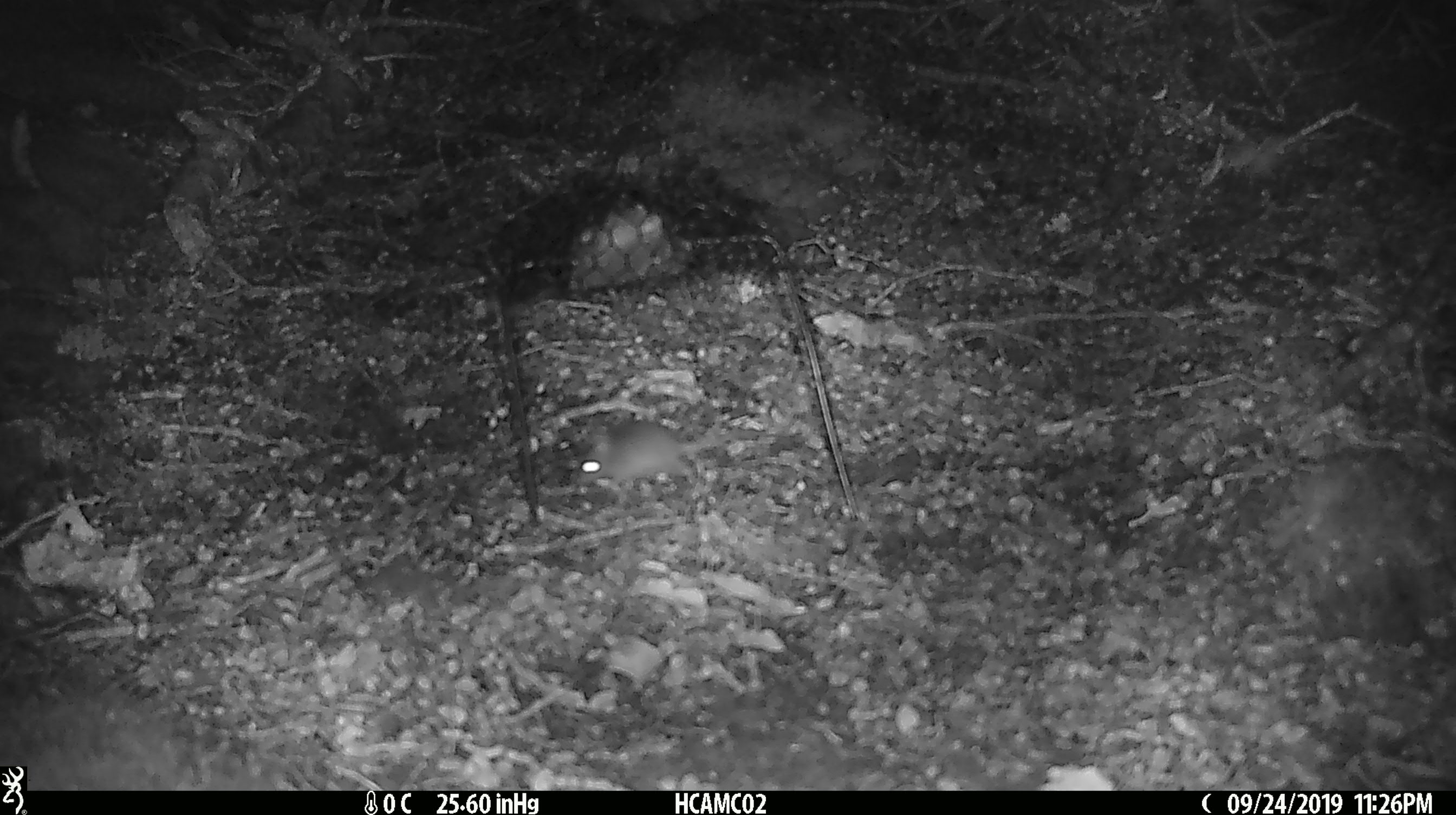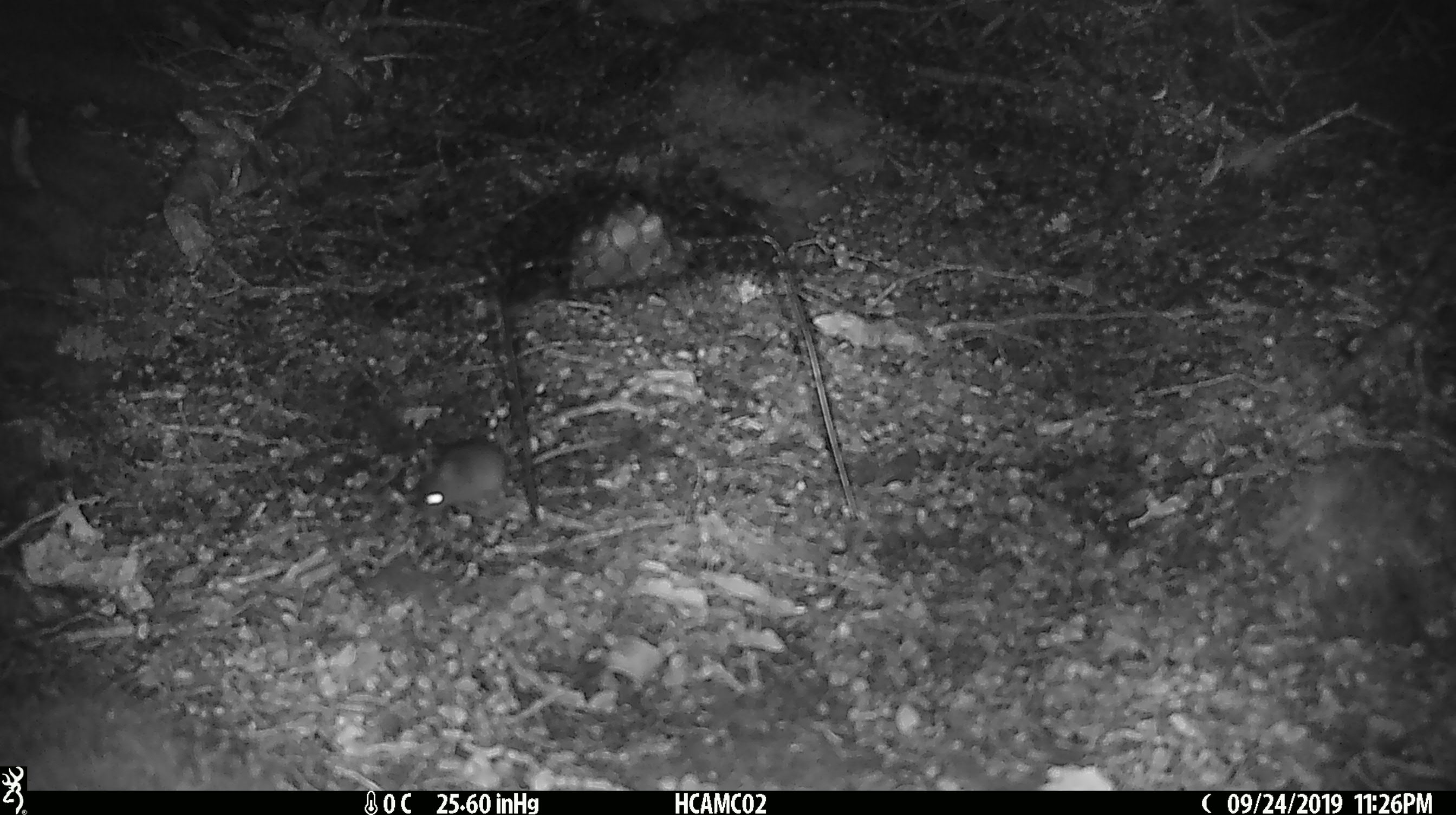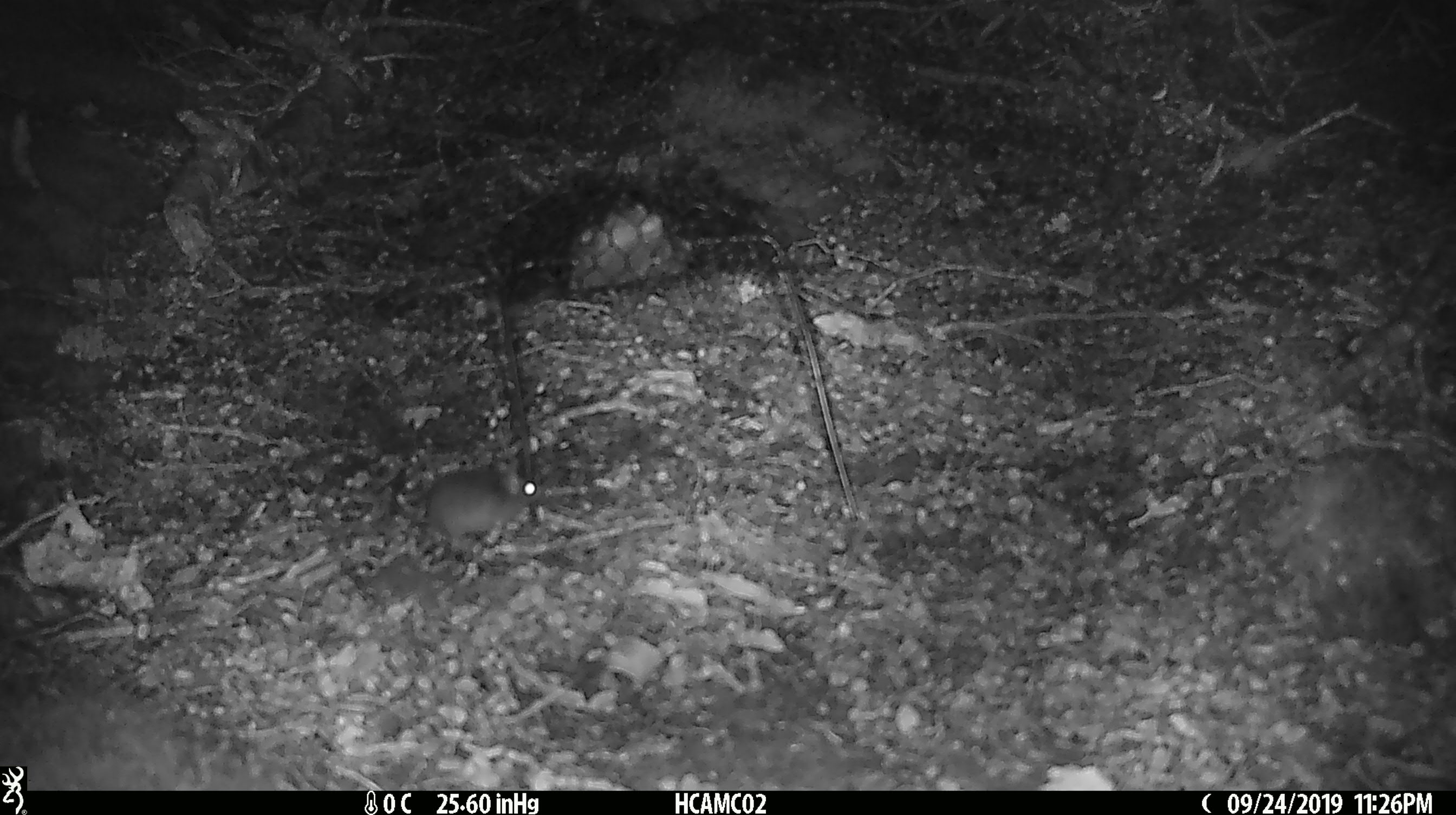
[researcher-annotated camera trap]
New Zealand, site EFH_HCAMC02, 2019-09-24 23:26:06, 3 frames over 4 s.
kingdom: Animalia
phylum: Chordata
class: Mammalia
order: Rodentia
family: Muridae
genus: Mus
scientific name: Mus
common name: mouse